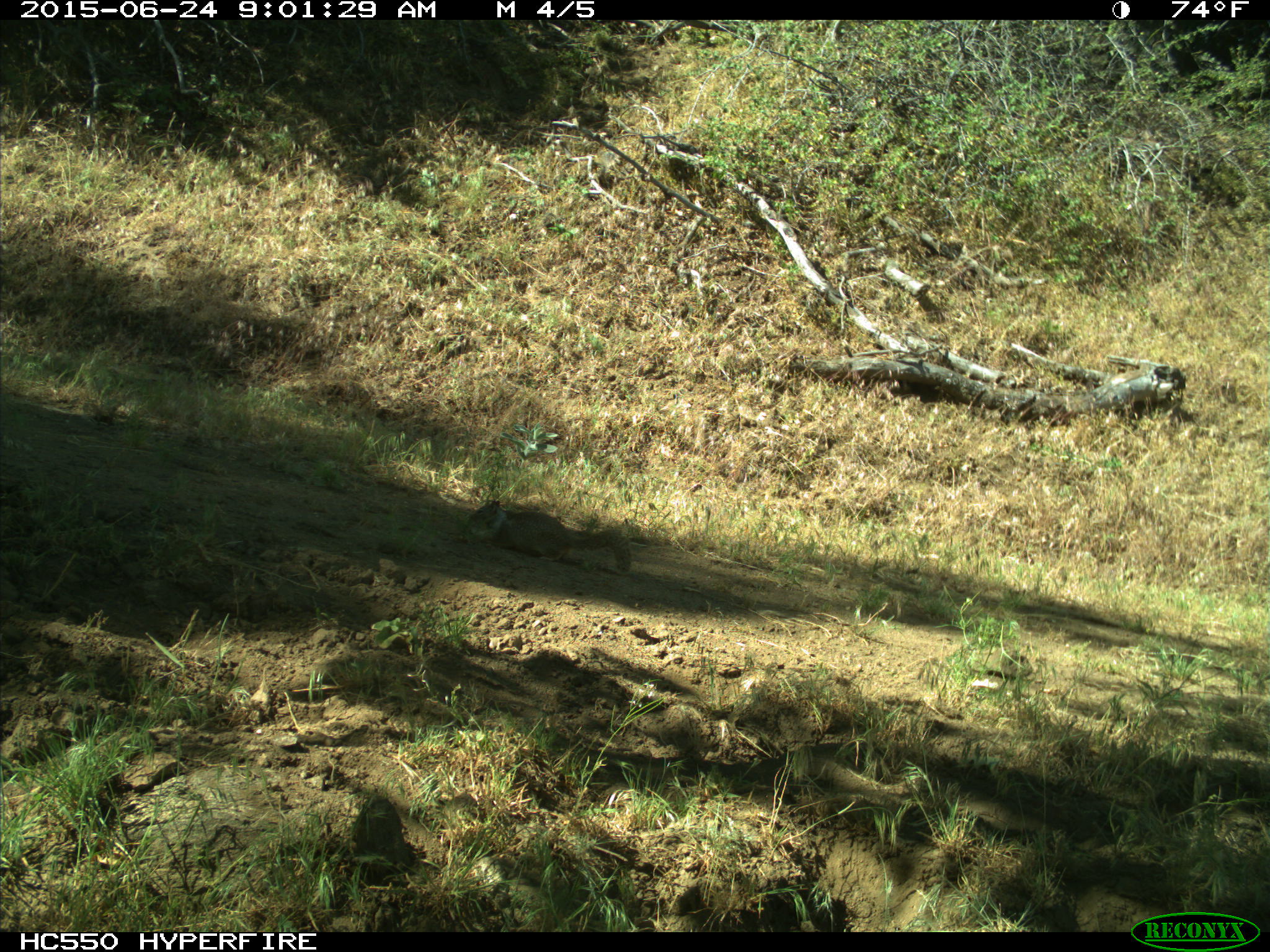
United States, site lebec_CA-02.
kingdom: Animalia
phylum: Chordata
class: Mammalia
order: Rodentia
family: Sciuridae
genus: Otospermophilus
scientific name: Otospermophilus beecheyi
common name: california ground squirrel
Otospermophilus beecheyi (california ground squirrel).